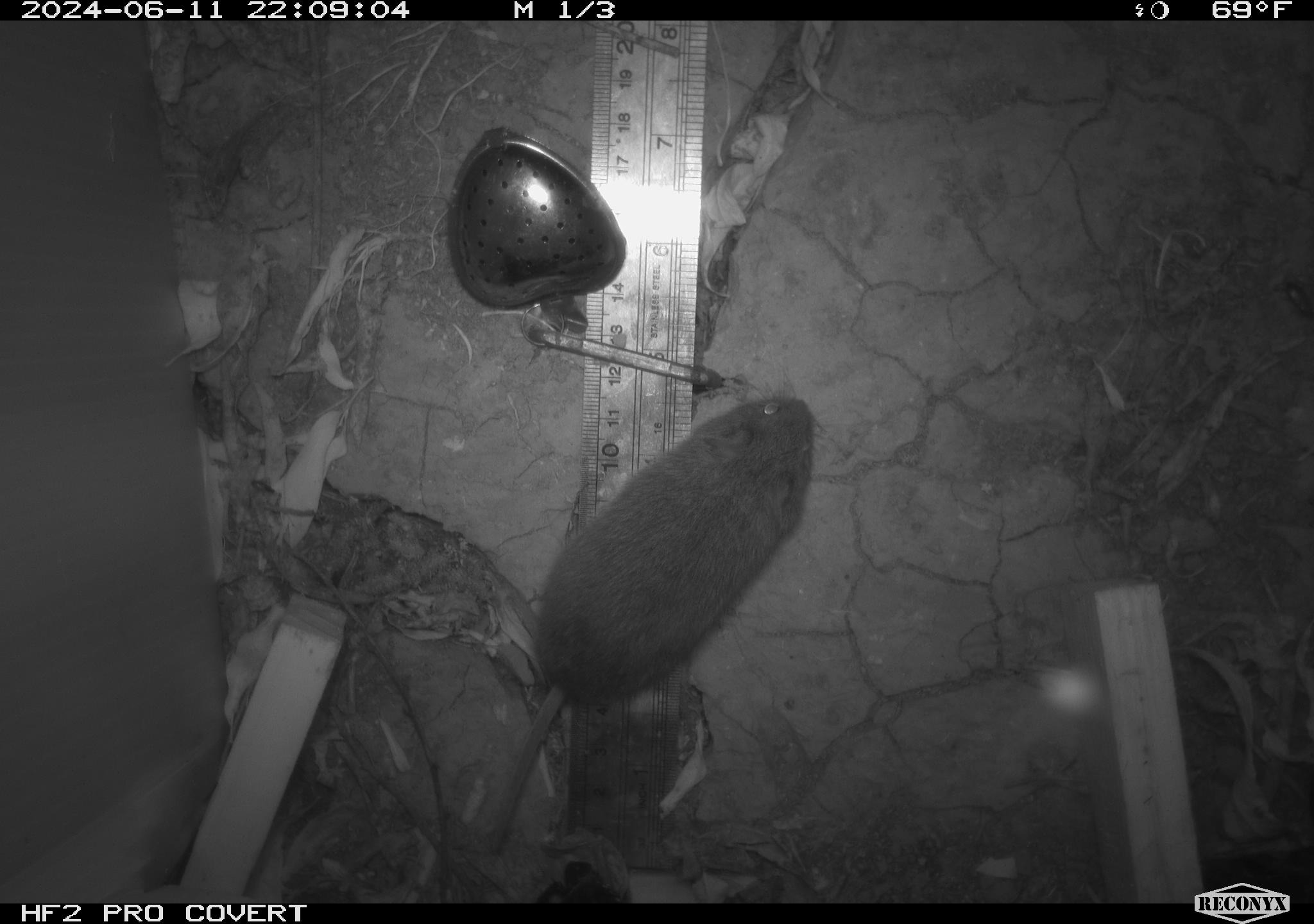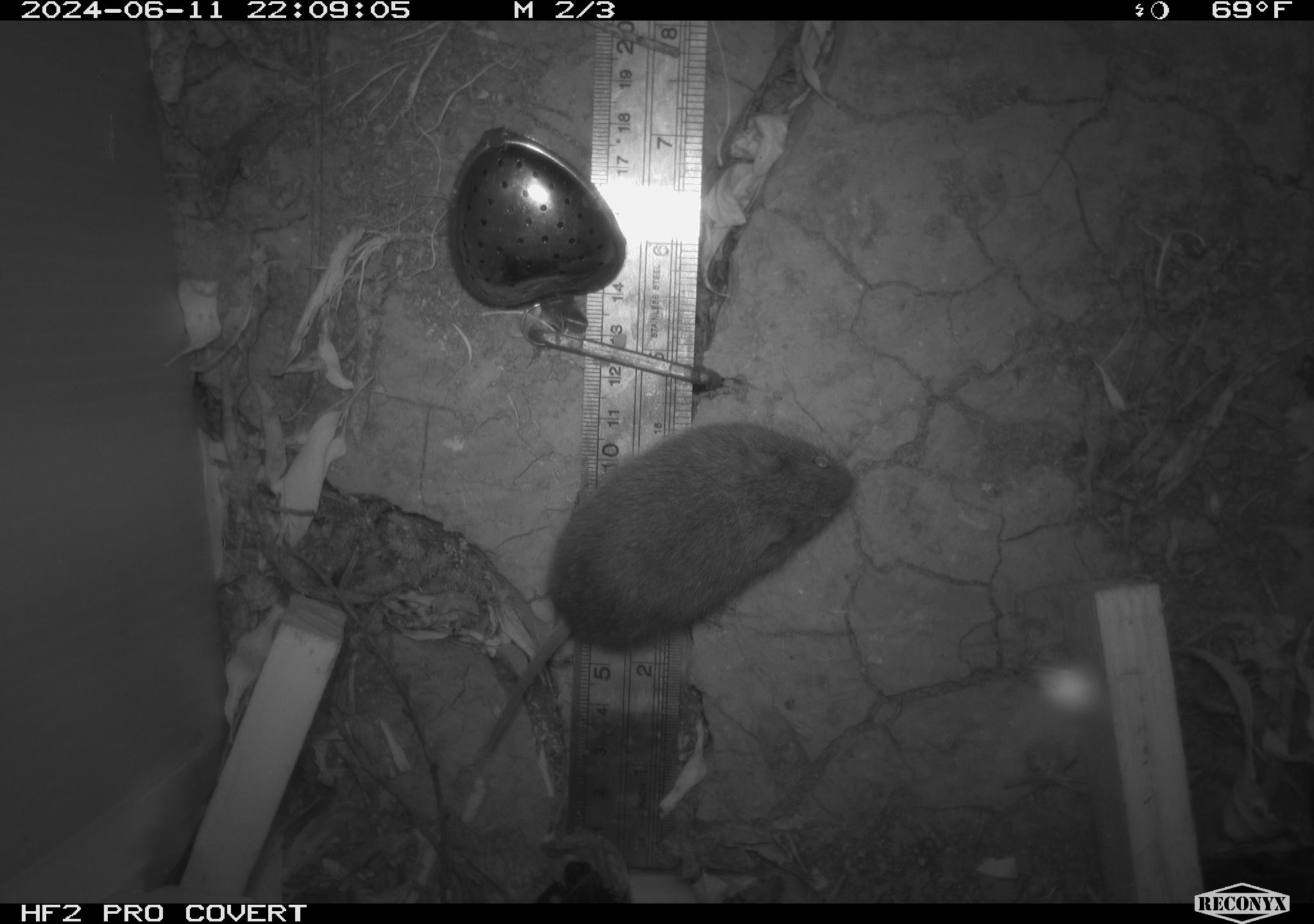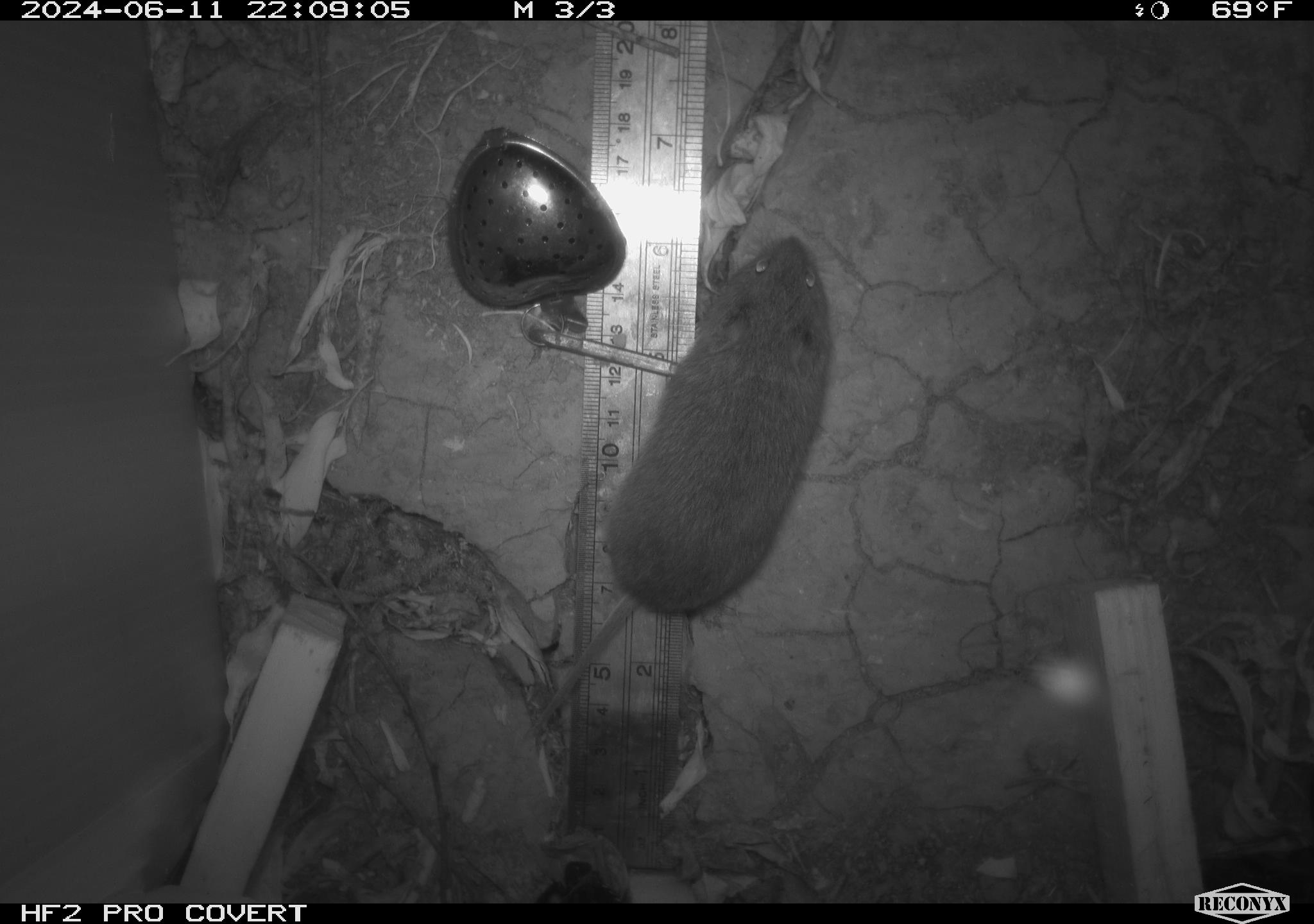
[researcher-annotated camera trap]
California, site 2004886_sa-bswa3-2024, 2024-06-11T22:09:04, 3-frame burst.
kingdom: Animalia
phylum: Chordata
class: Mammalia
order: Rodentia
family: Cricetidae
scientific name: Arvicolinae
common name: voles, lemmings, and muskrats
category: arvicolinae subfamily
Arvicolinae subfamily (voles, lemmings, and muskrats) (Arvicolinae).